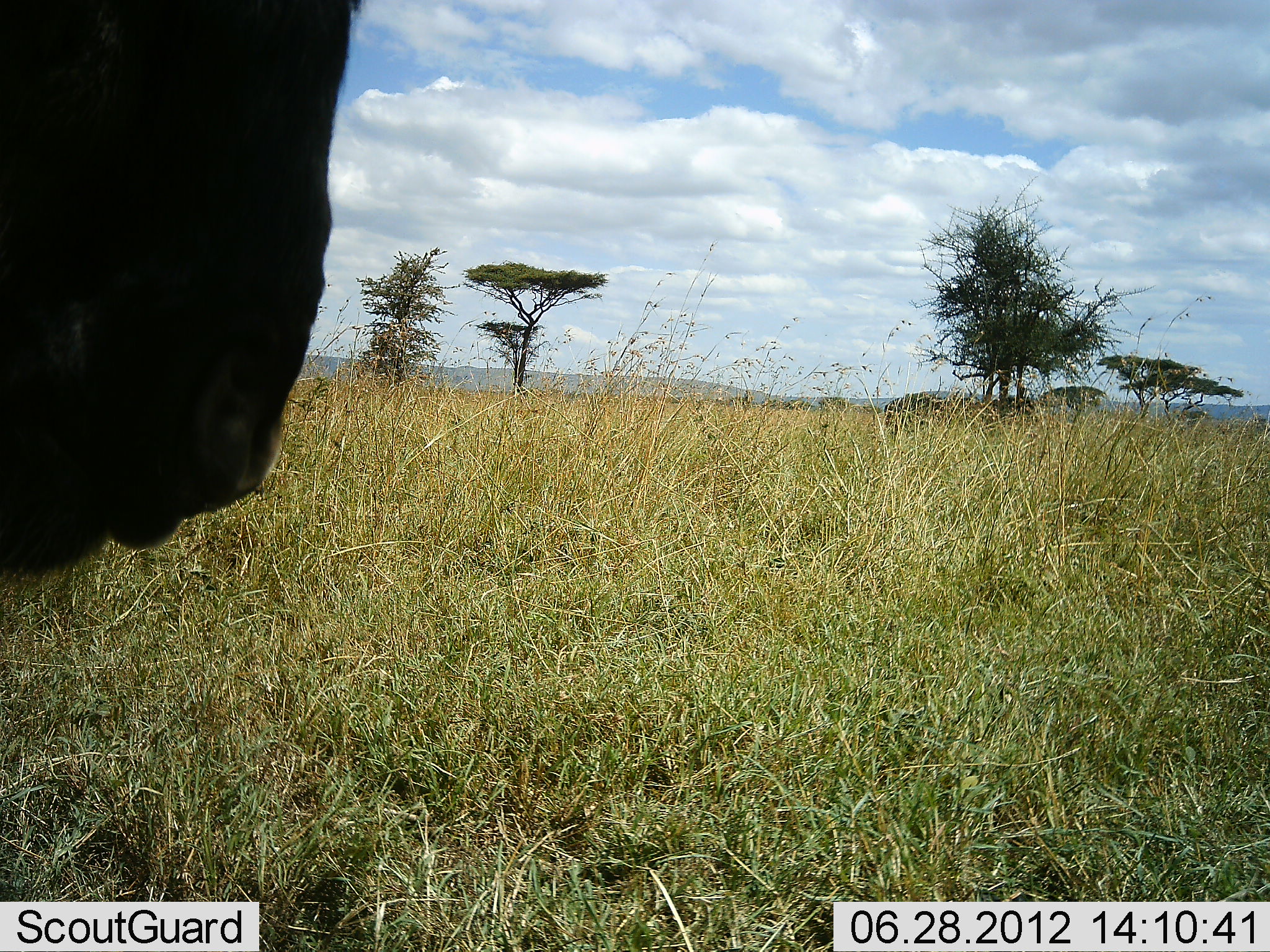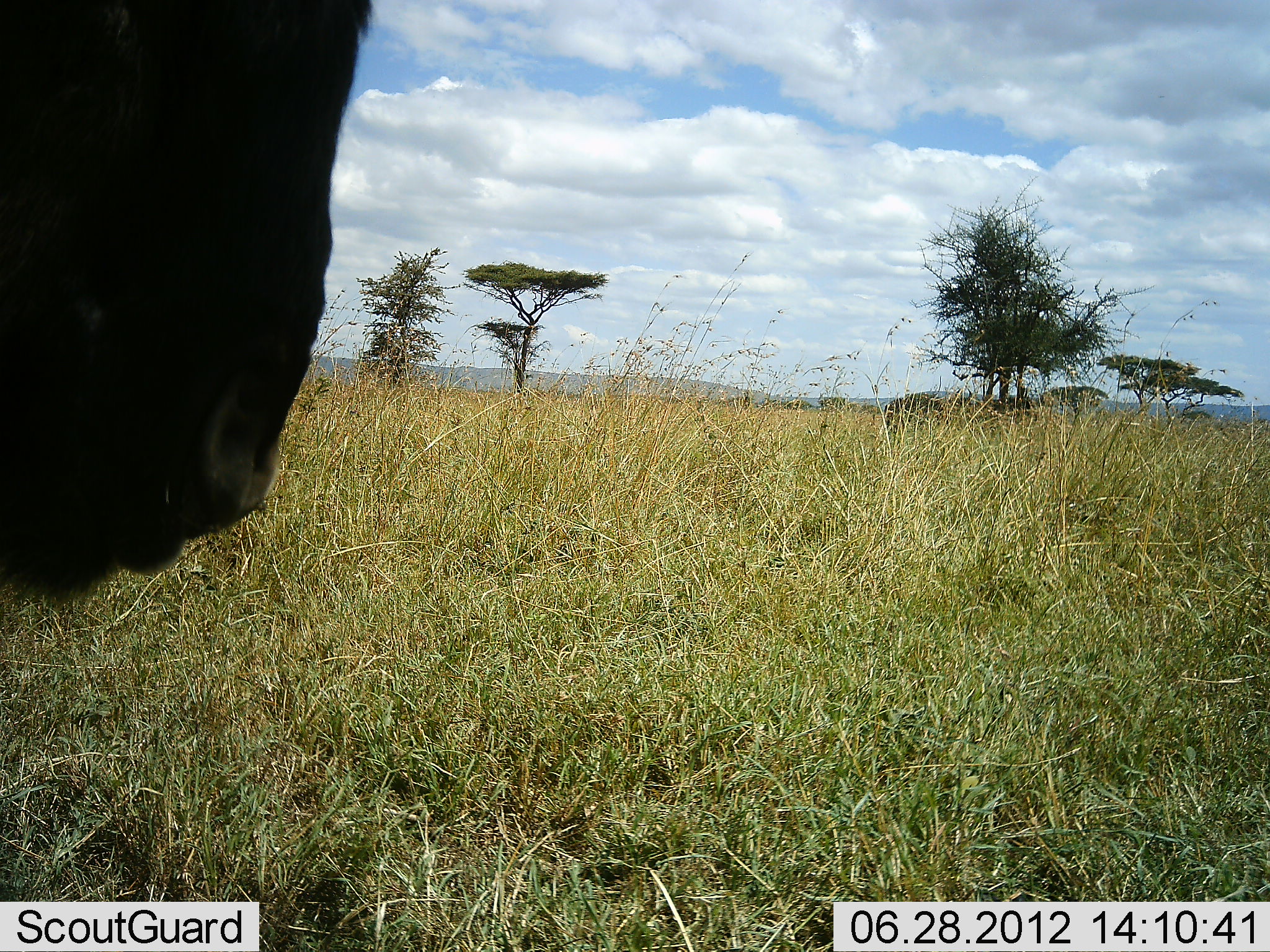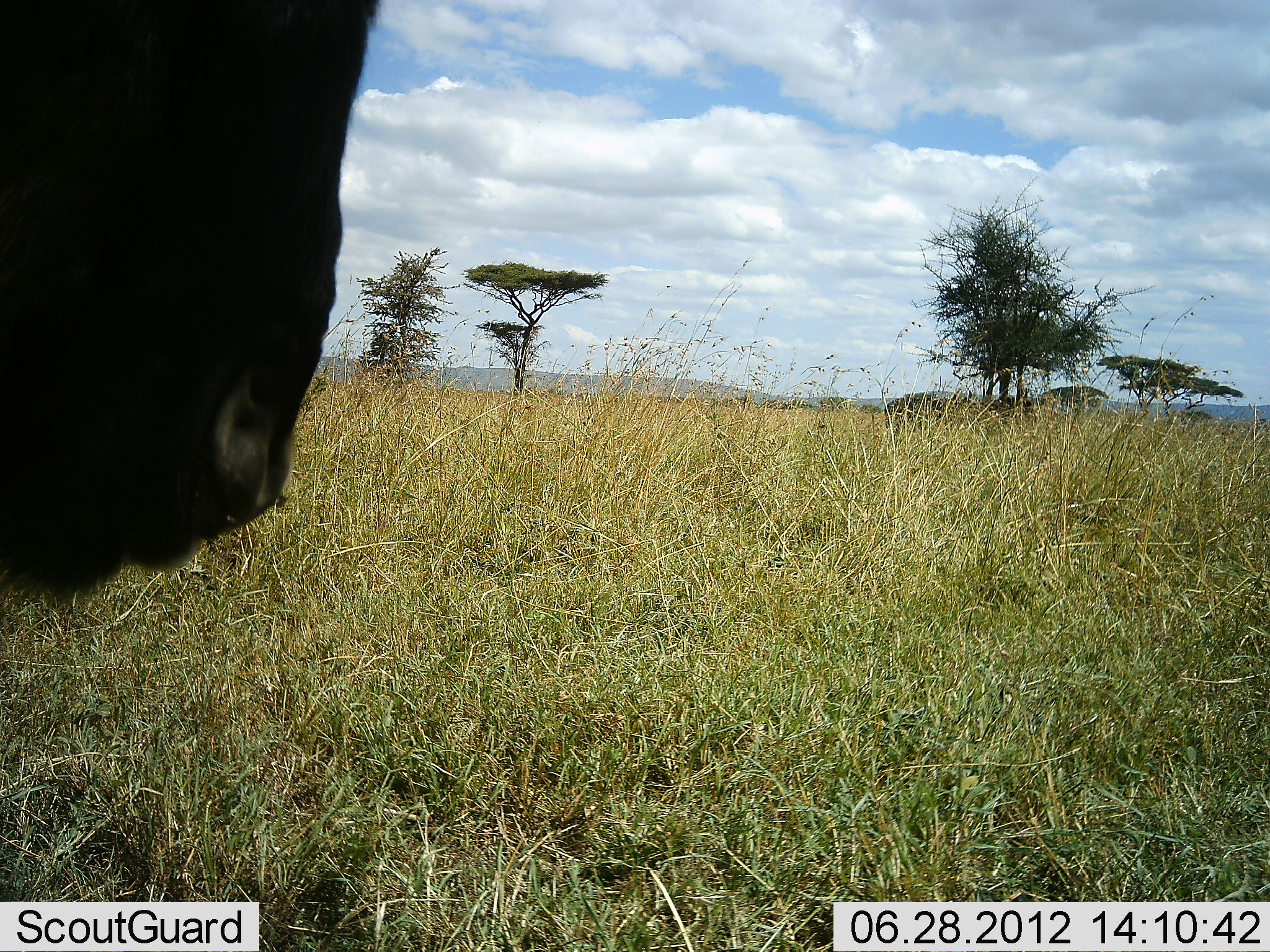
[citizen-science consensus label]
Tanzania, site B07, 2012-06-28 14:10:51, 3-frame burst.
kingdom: Animalia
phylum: Chordata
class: Mammalia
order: Artiodactyla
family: Bovidae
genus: Connochaetes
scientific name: Connochaetes taurinus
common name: blue wildebeest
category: wildebeest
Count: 1.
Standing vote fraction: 90%.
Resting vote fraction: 10%.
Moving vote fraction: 0%.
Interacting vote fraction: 0%.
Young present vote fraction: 0%.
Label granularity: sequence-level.